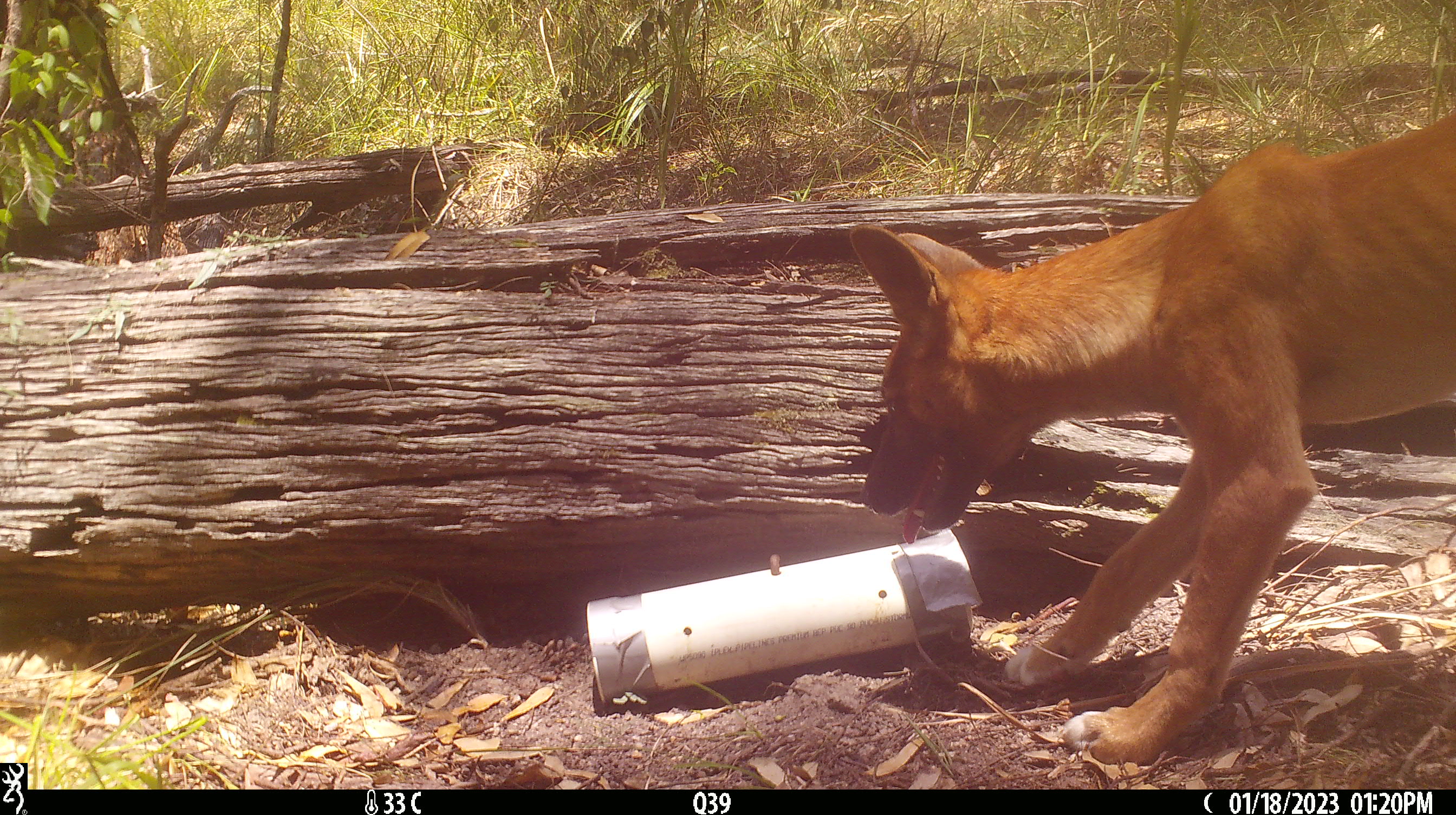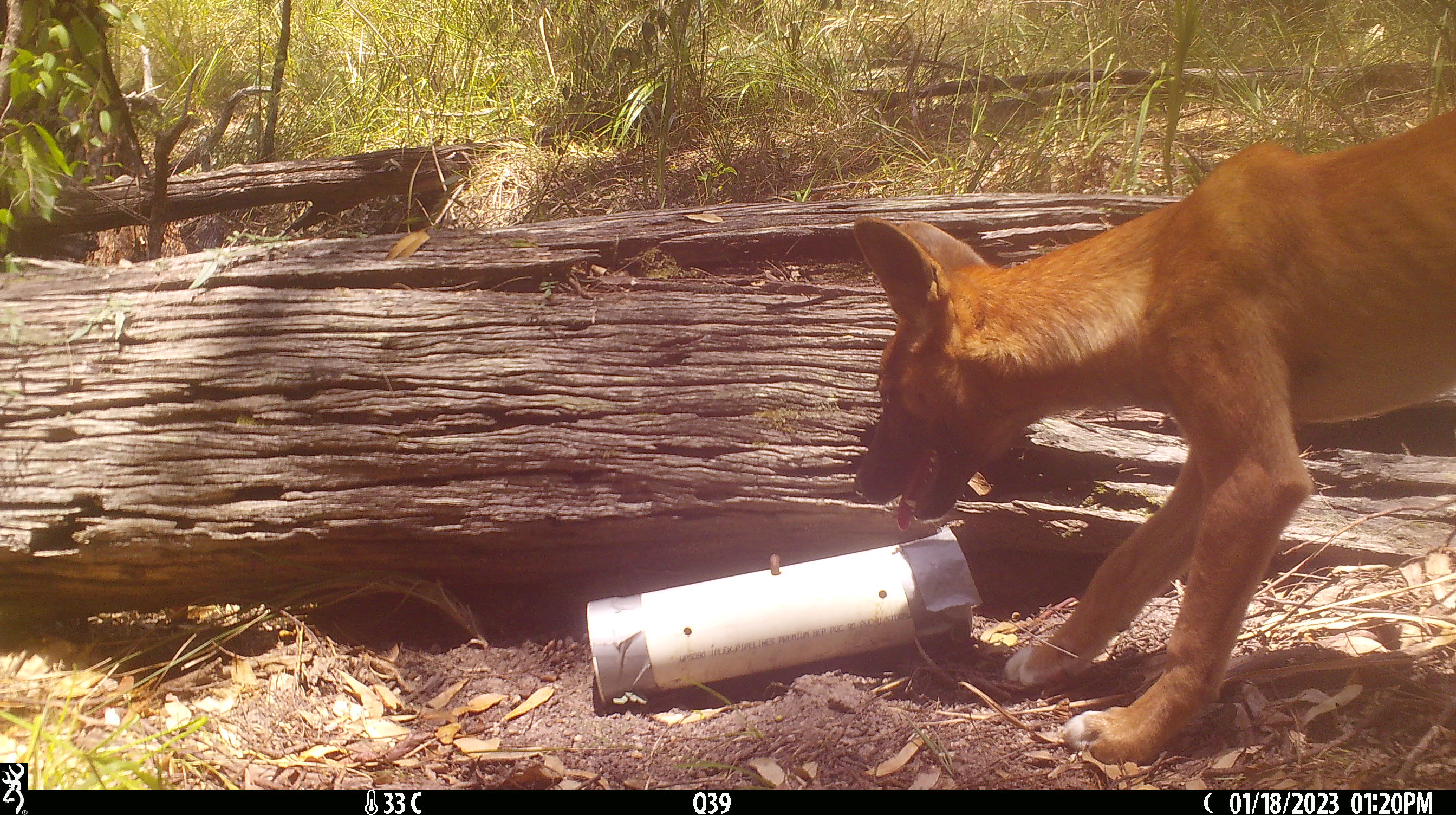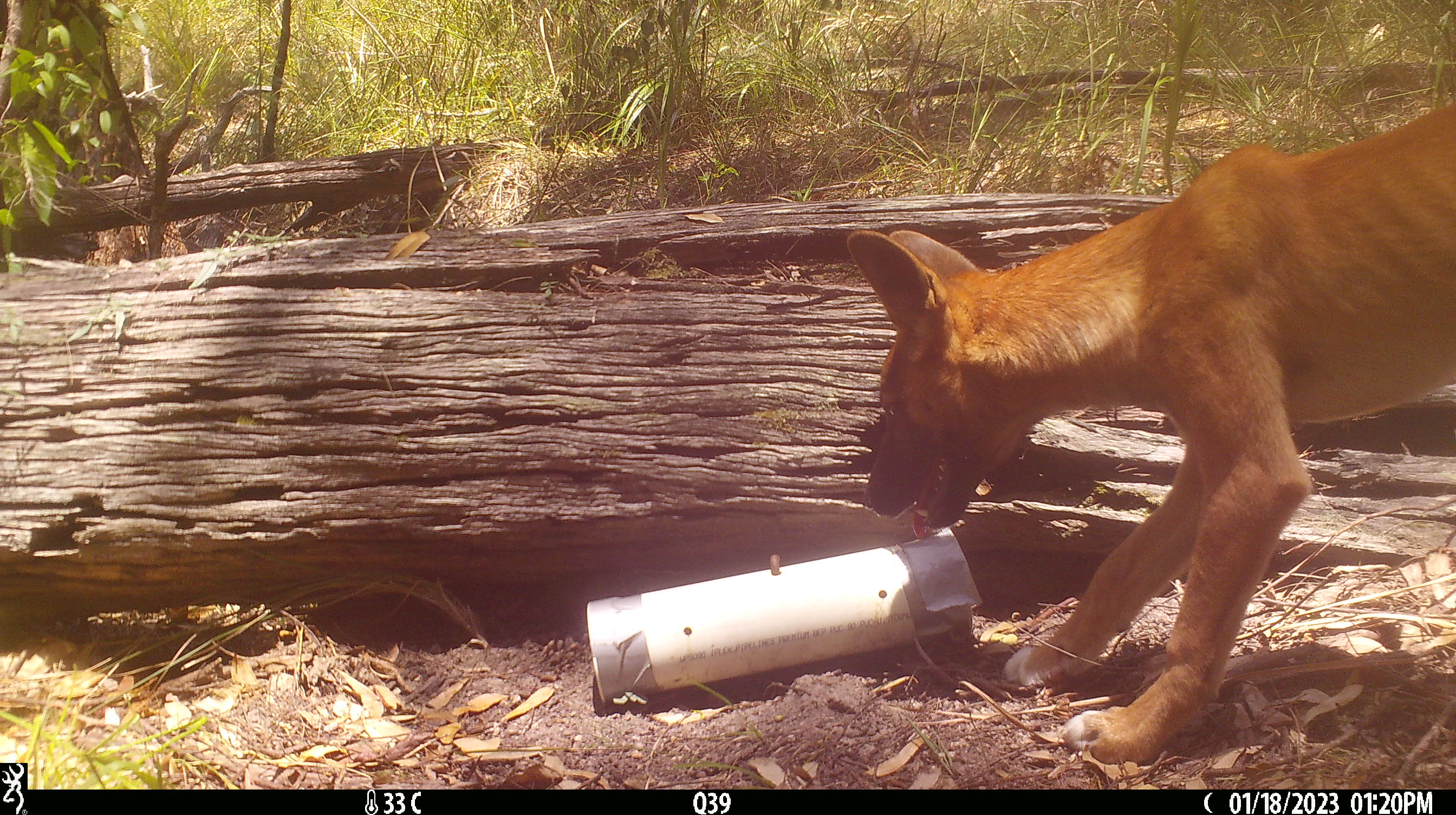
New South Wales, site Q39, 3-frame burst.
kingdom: Animalia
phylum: Chordata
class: Mammalia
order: Carnivora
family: Canidae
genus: Canis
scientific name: Canis familiaris dingo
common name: dingo